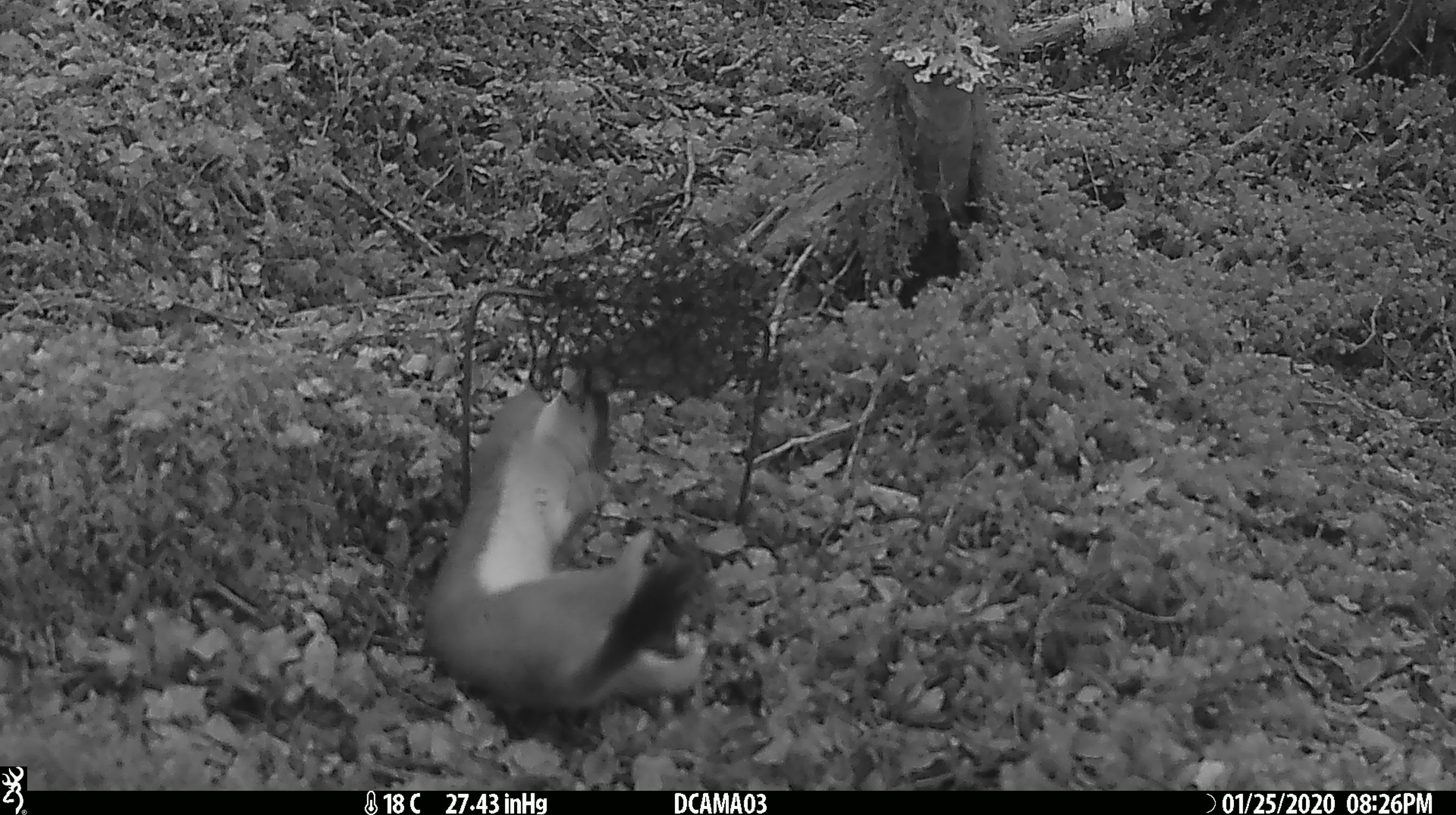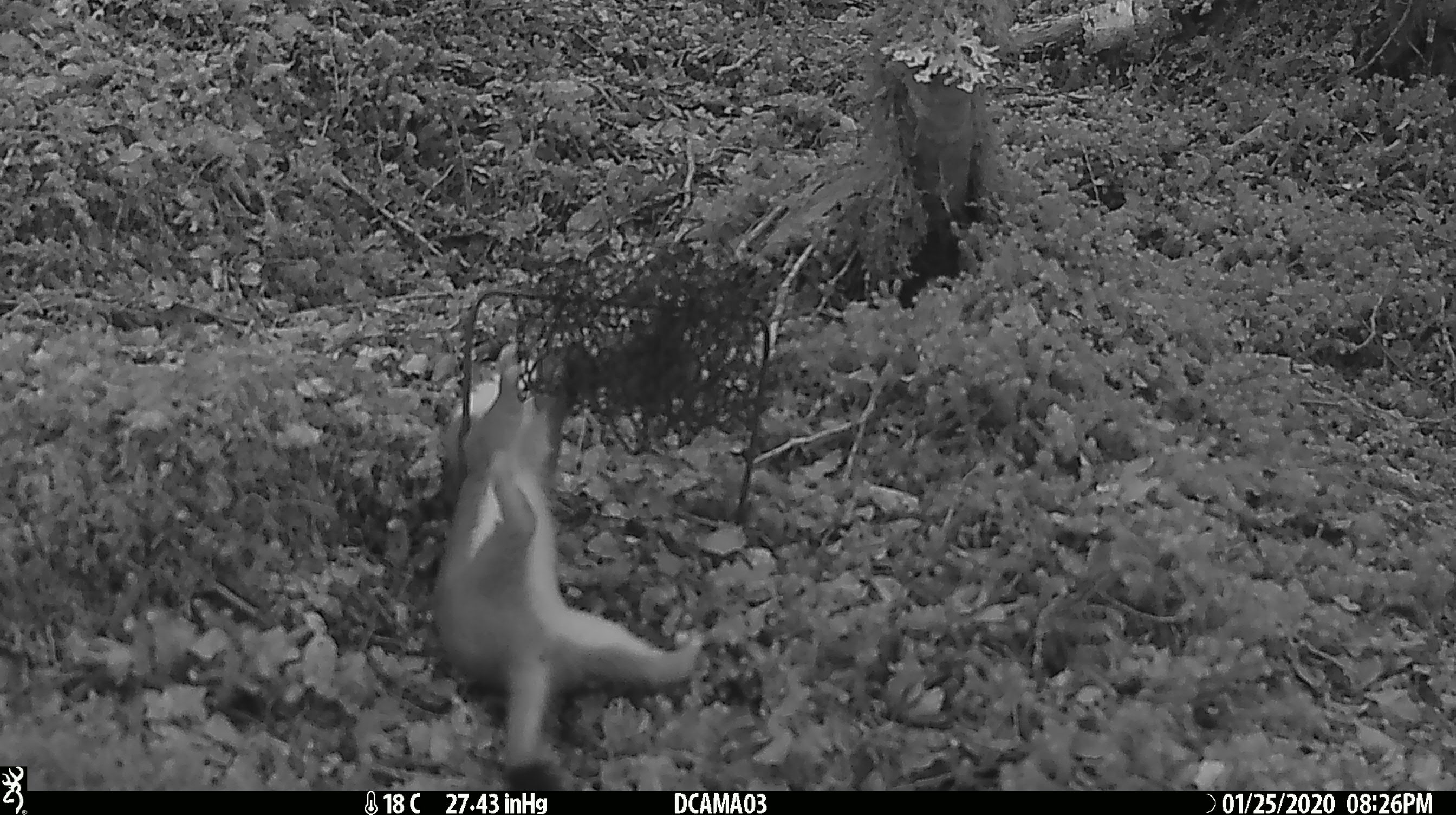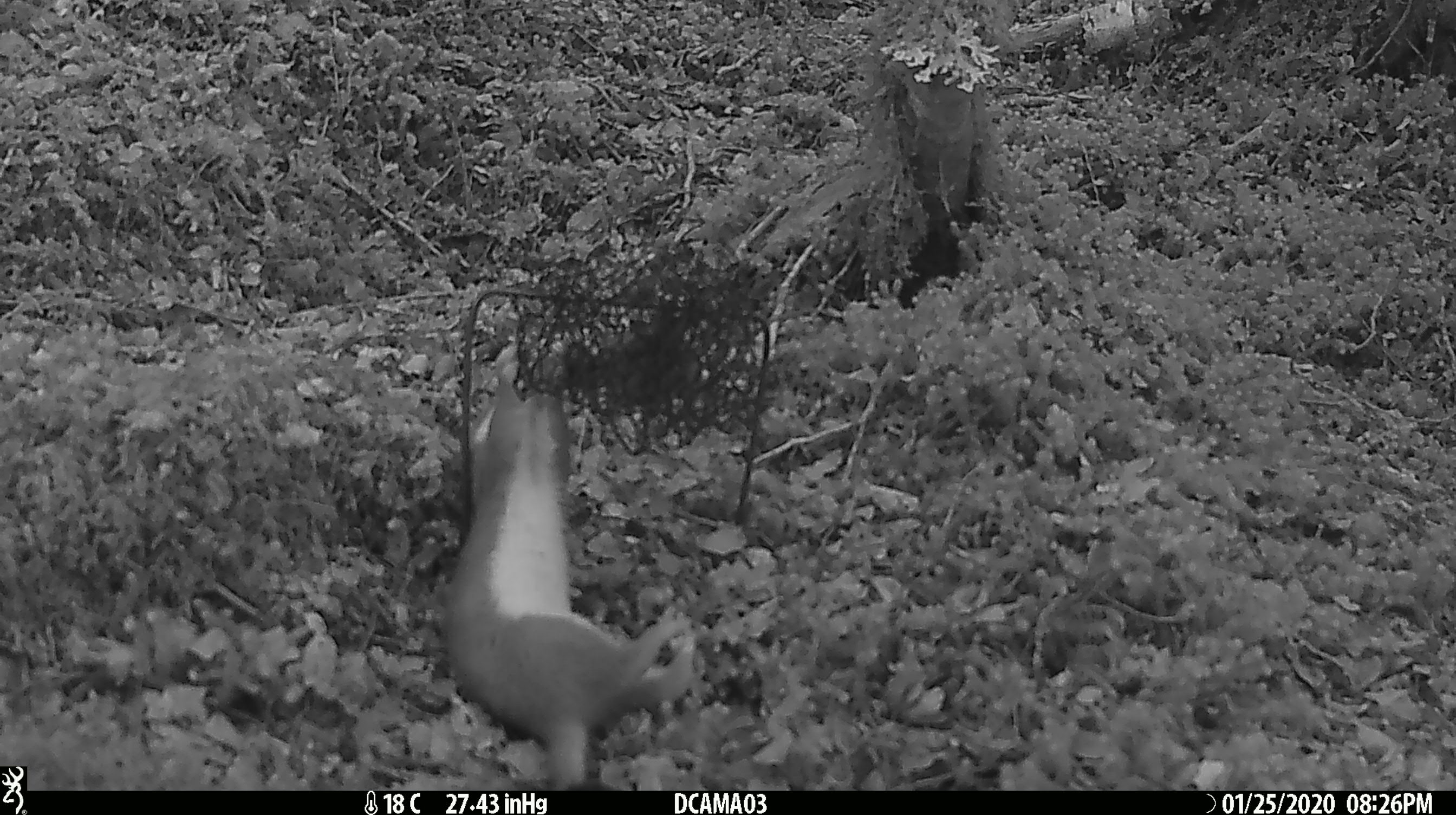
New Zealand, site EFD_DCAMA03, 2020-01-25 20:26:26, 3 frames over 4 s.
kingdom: Animalia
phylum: Chordata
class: Mammalia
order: Carnivora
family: Mustelidae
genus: Mustela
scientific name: Mustela erminea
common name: stoat